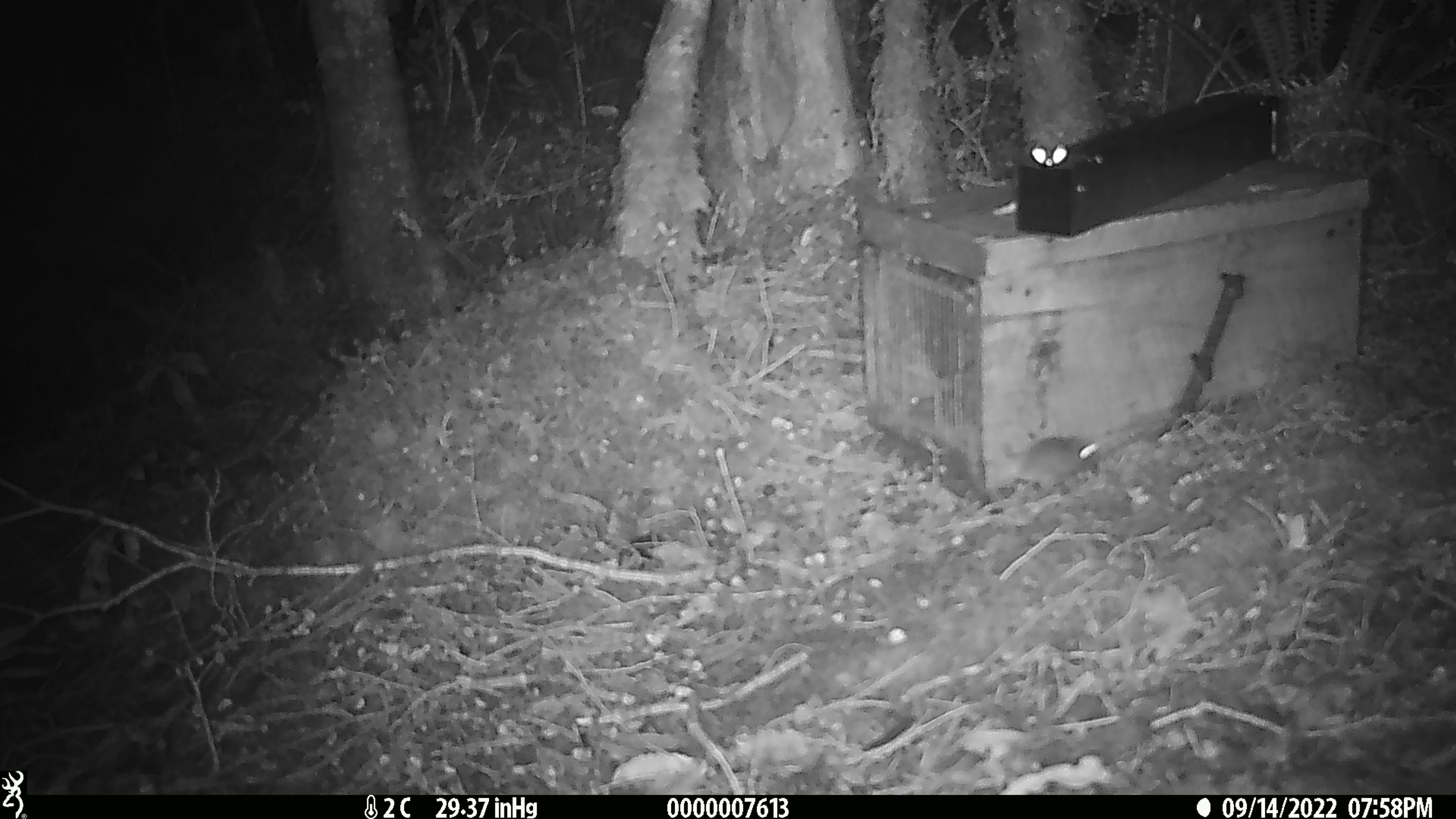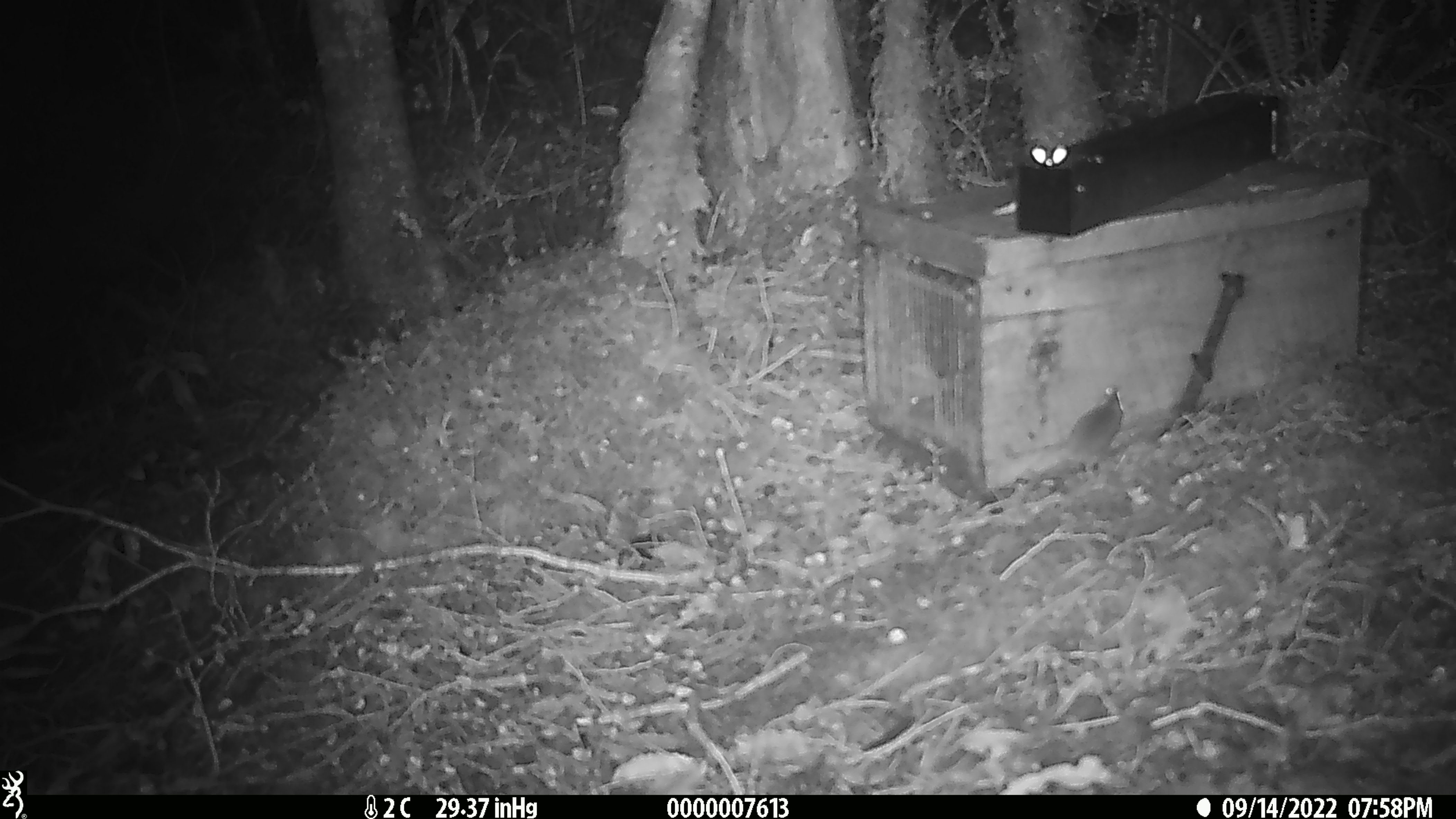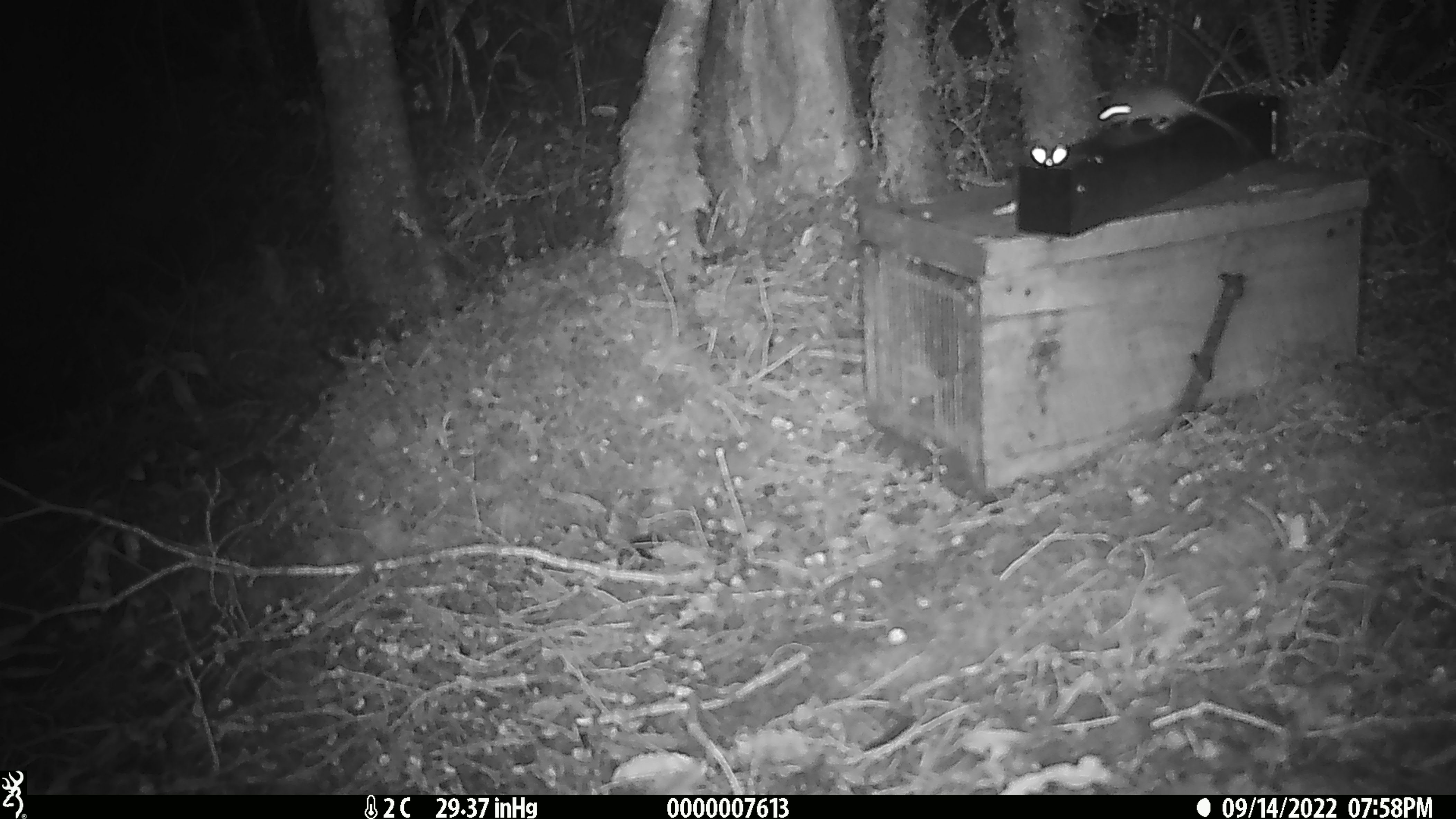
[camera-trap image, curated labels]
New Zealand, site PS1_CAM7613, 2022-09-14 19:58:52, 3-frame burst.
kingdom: Animalia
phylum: Chordata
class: Mammalia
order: Rodentia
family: Muridae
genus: Mus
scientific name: Mus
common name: mouse